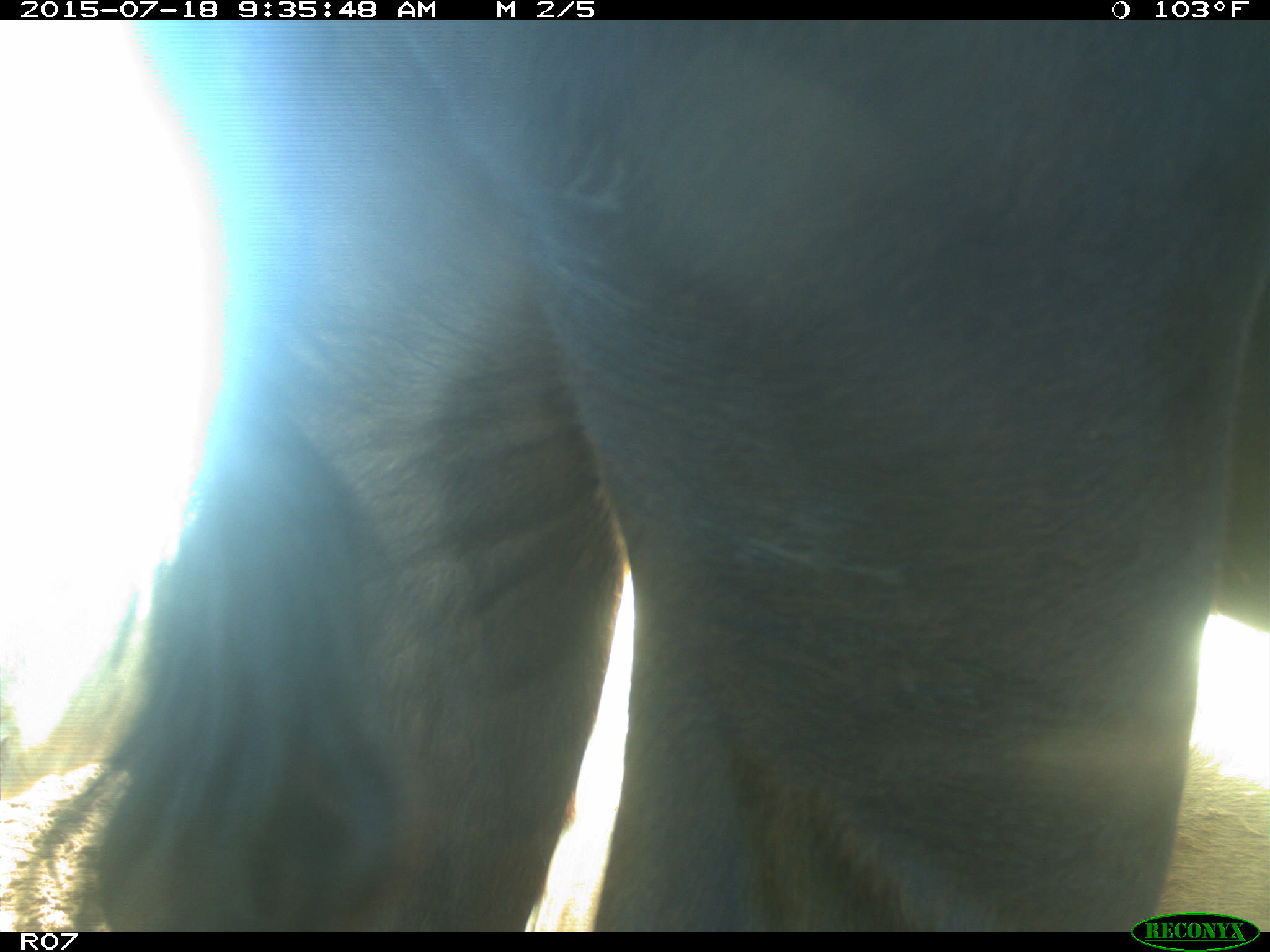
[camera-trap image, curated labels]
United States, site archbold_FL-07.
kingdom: Animalia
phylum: Chordata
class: Mammalia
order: Artiodactyla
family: Bovidae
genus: Bos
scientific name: Bos taurus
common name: domestic cow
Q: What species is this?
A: Bos taurus (domestic cow).